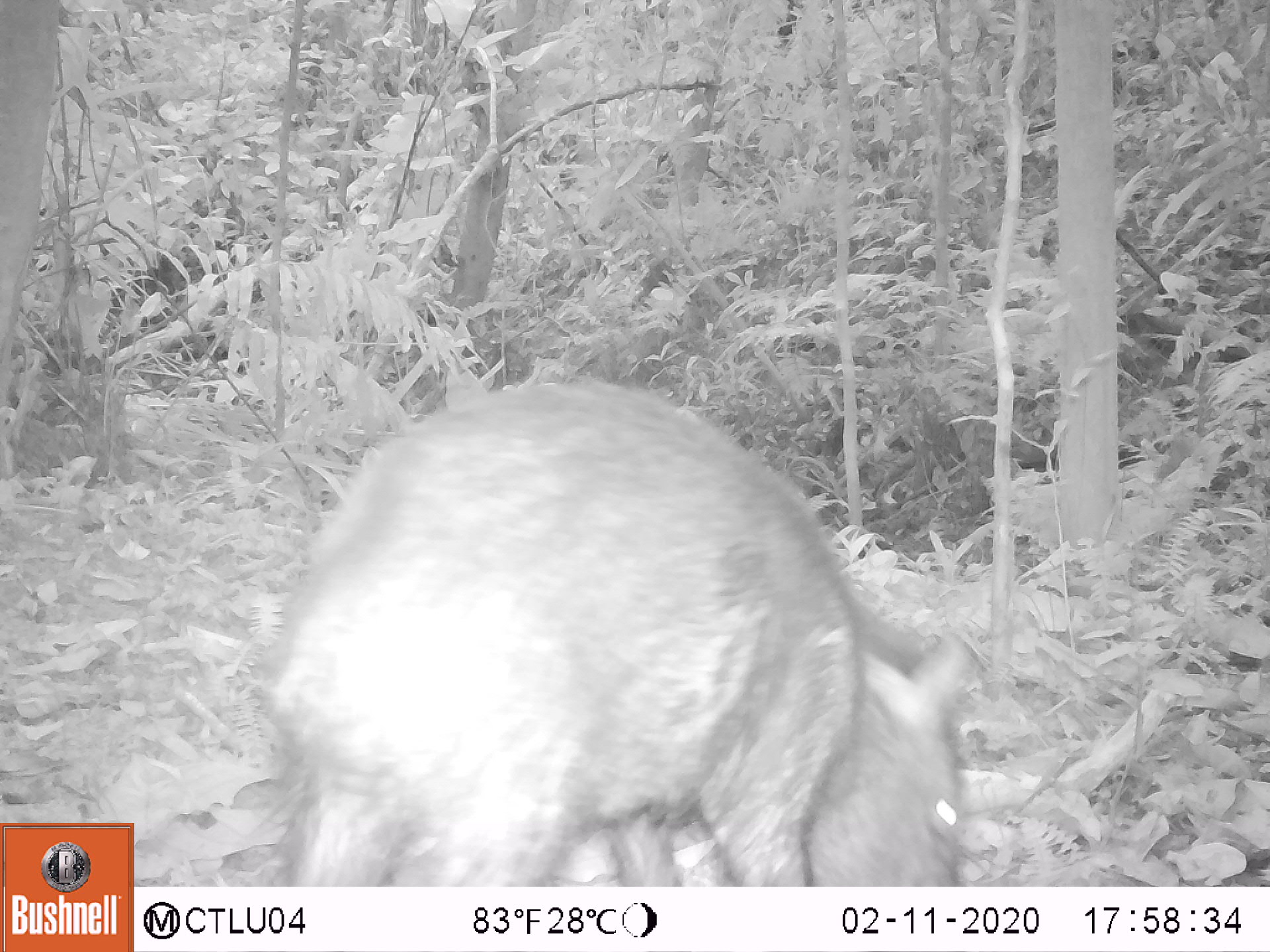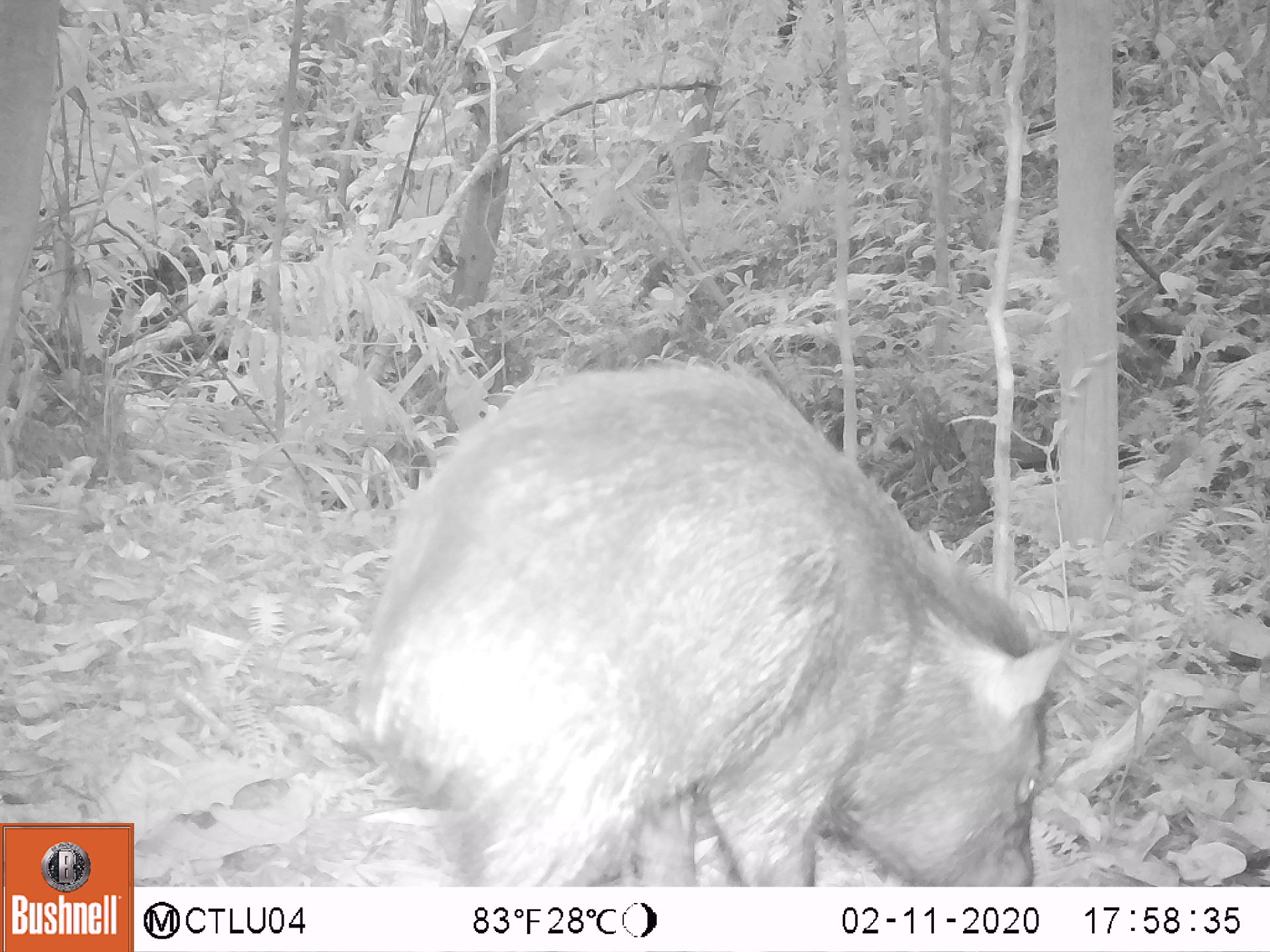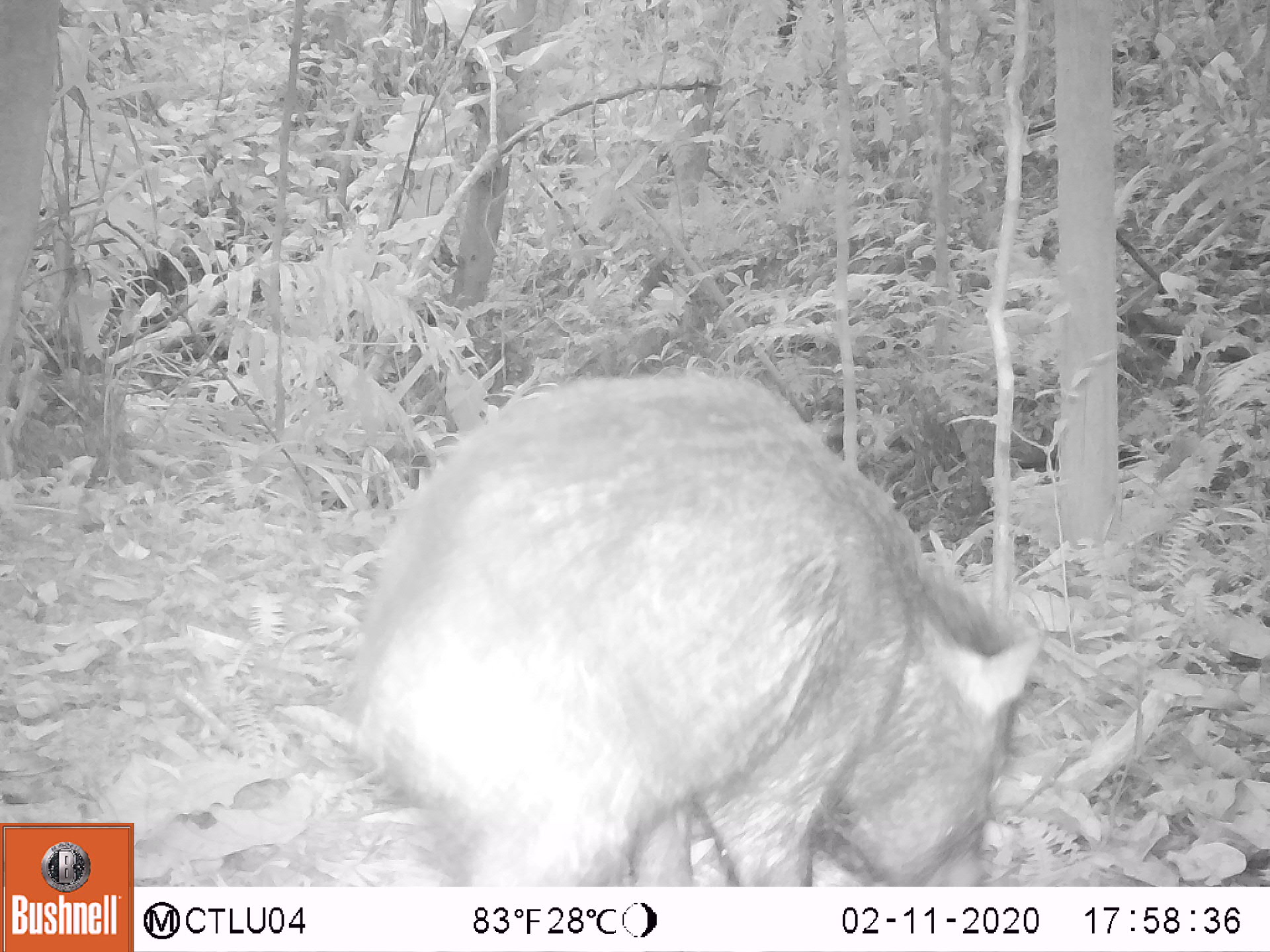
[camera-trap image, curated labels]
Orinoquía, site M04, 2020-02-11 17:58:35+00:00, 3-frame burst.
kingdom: Animalia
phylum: Chordata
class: Mammalia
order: Artiodactyla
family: Tayassuidae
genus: Pecari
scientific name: Pecari tajacu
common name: collared peccary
Collared peccary (Pecari tajacu).